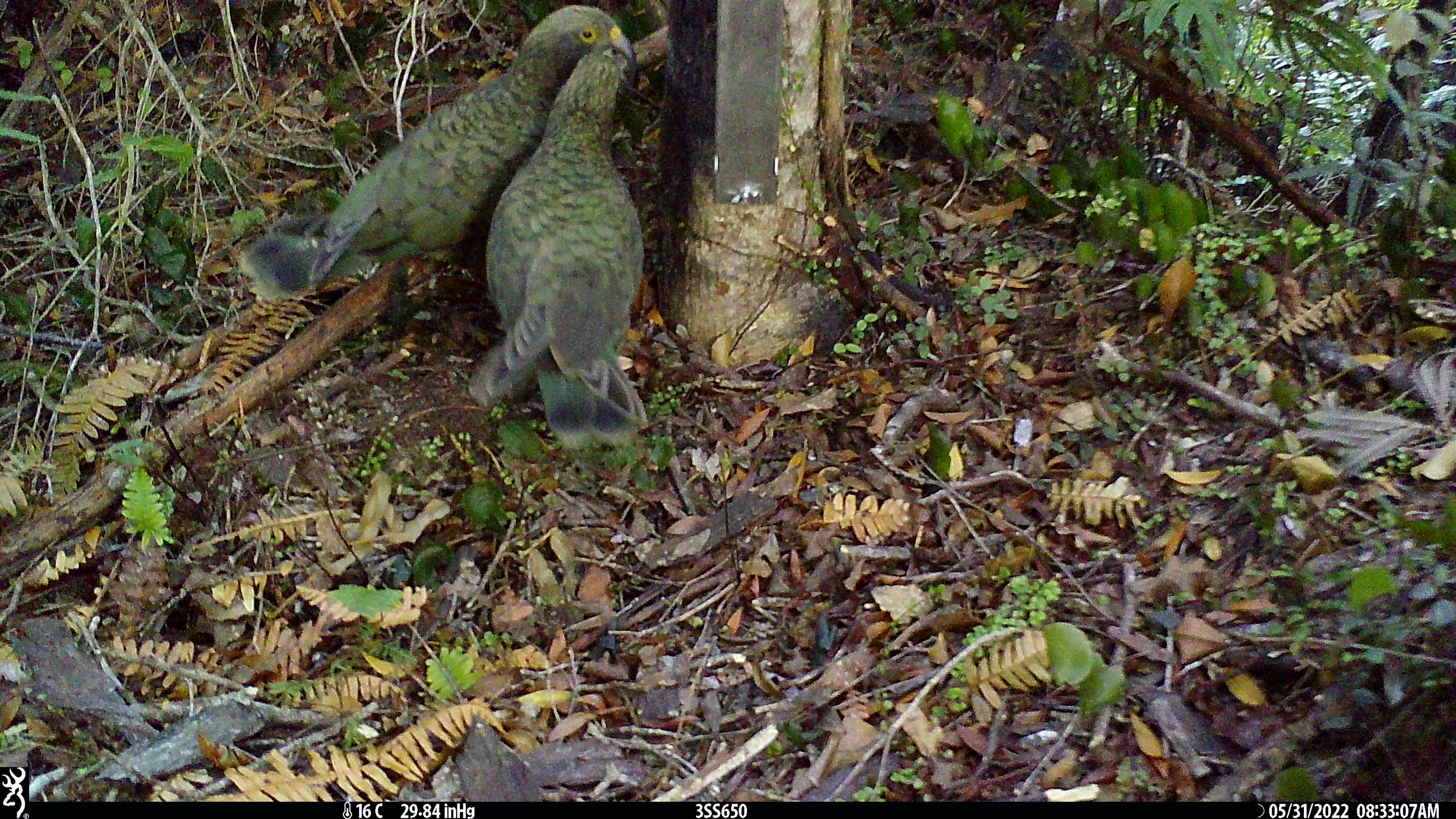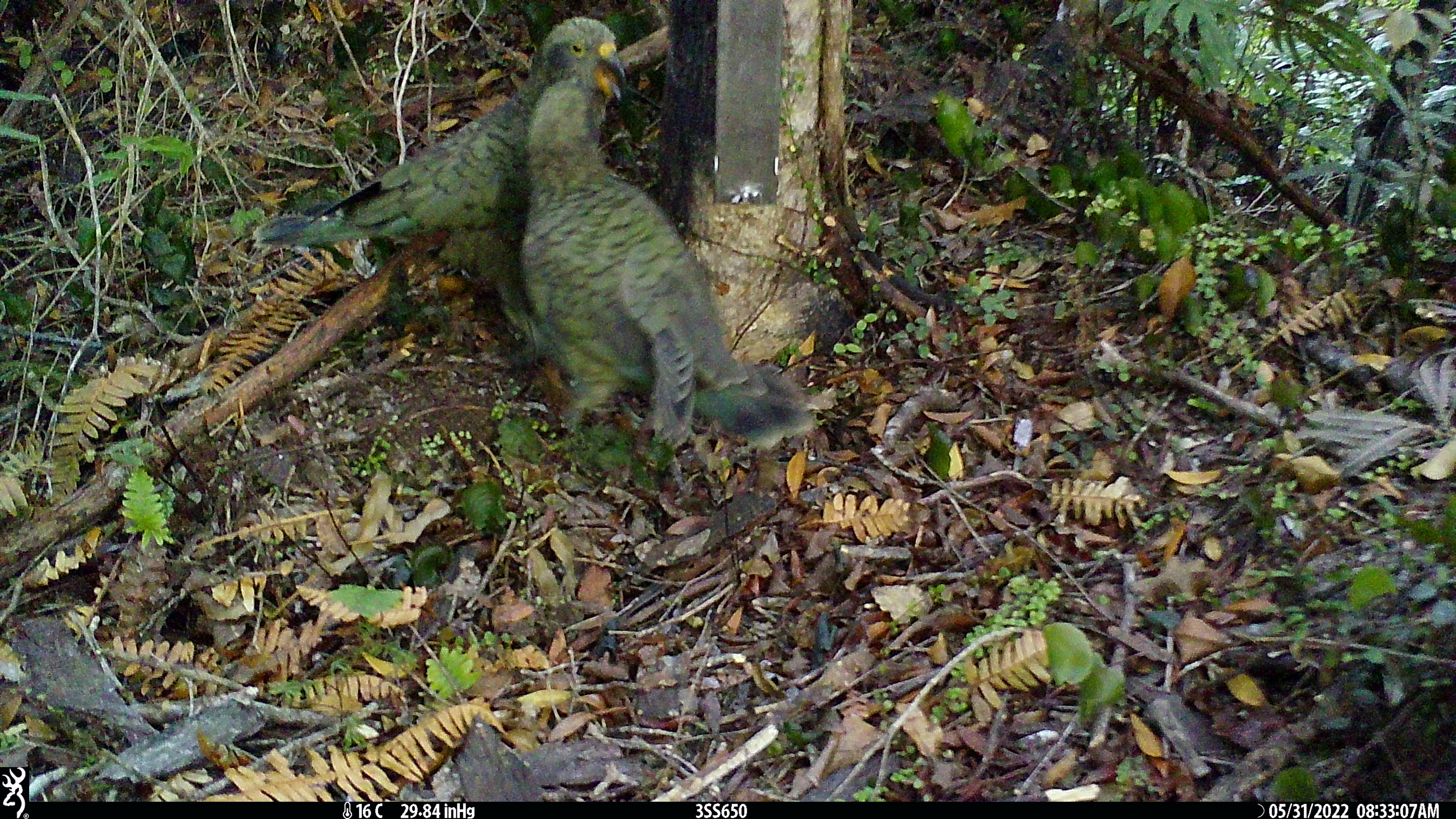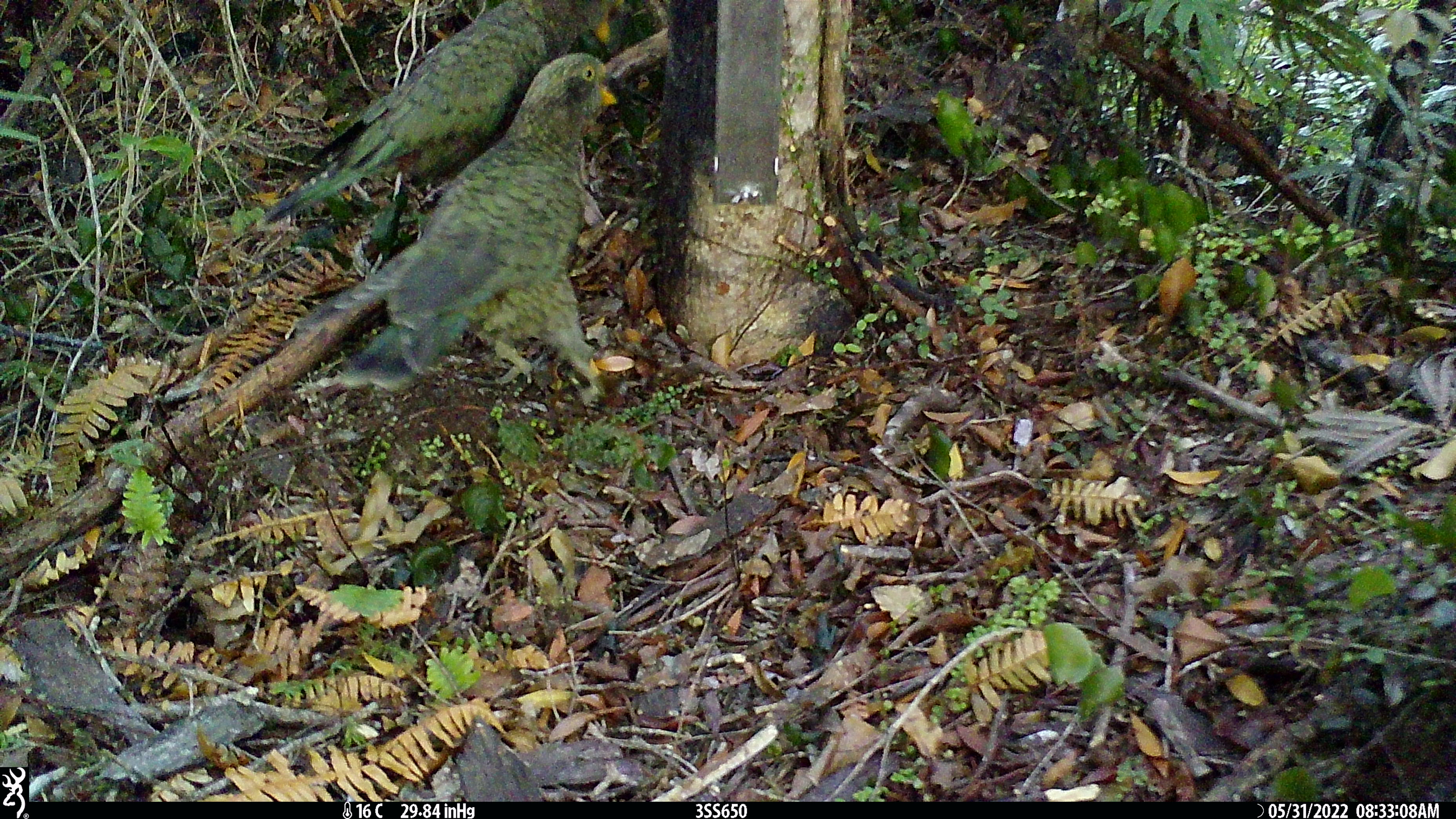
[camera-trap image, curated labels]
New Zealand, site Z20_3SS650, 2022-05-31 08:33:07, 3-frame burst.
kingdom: Animalia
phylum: Chordata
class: Aves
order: Psittaciformes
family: Strigopidae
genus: Nestor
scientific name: Nestor notabilis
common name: kea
Kea (Nestor notabilis).